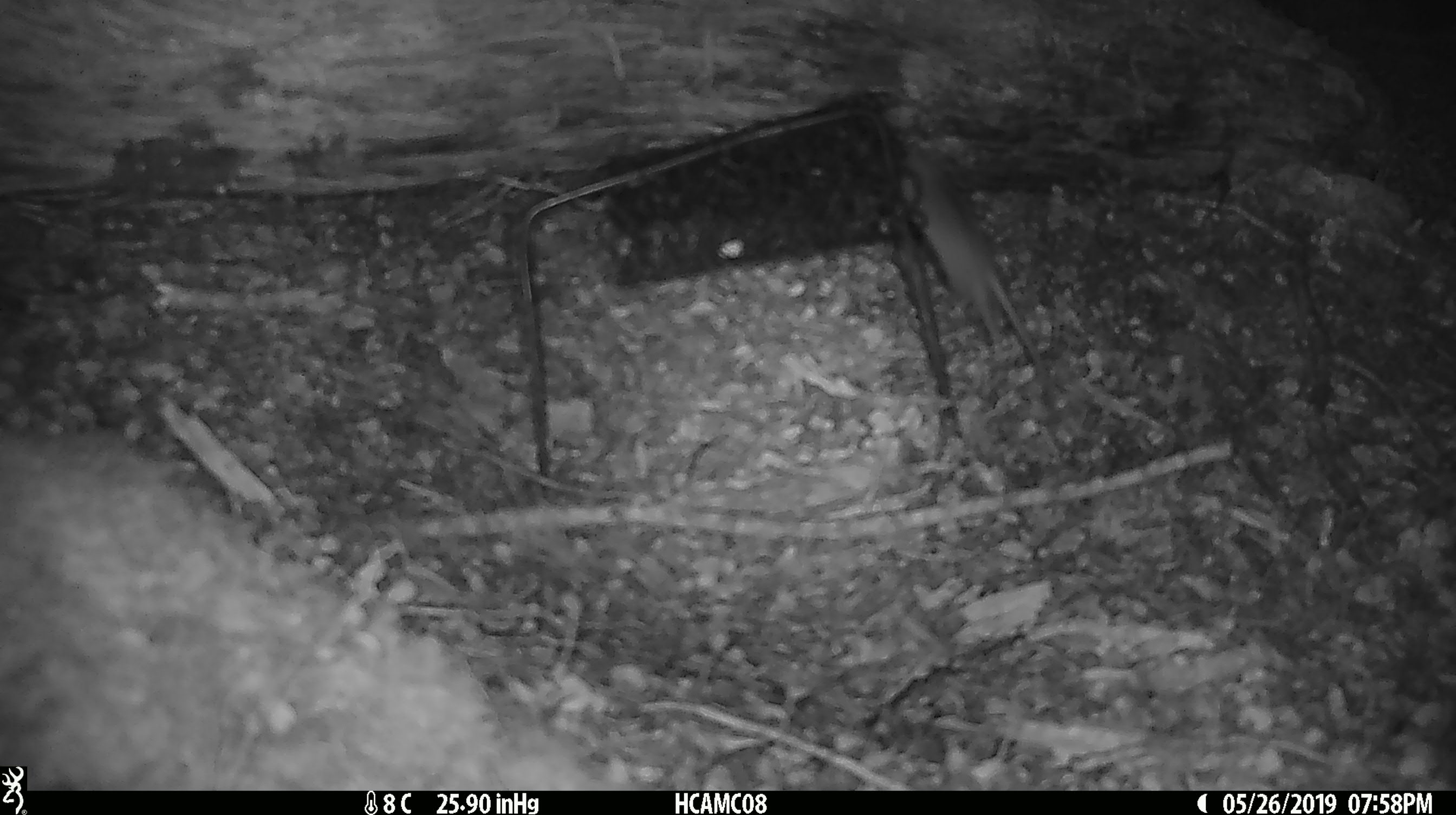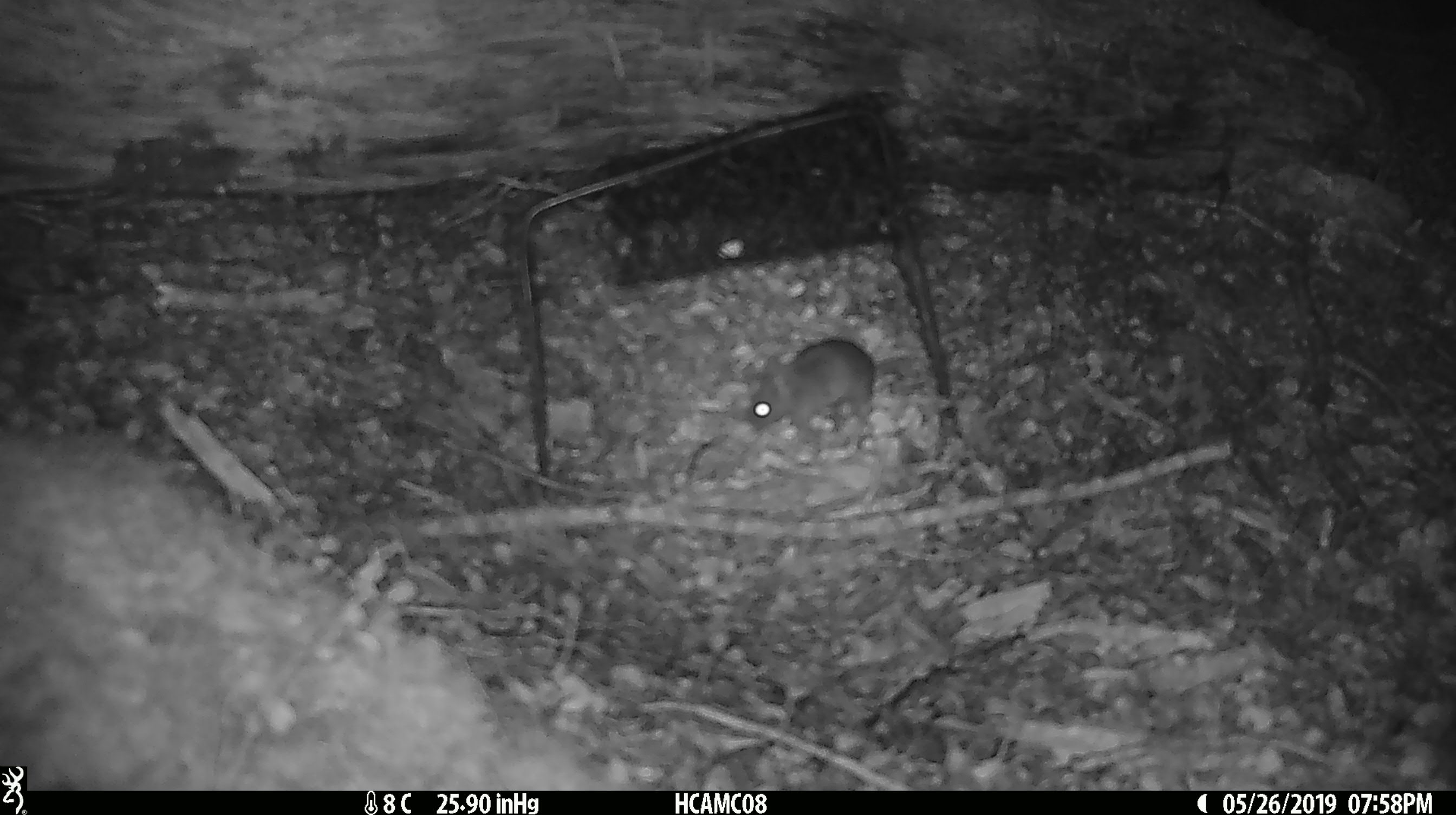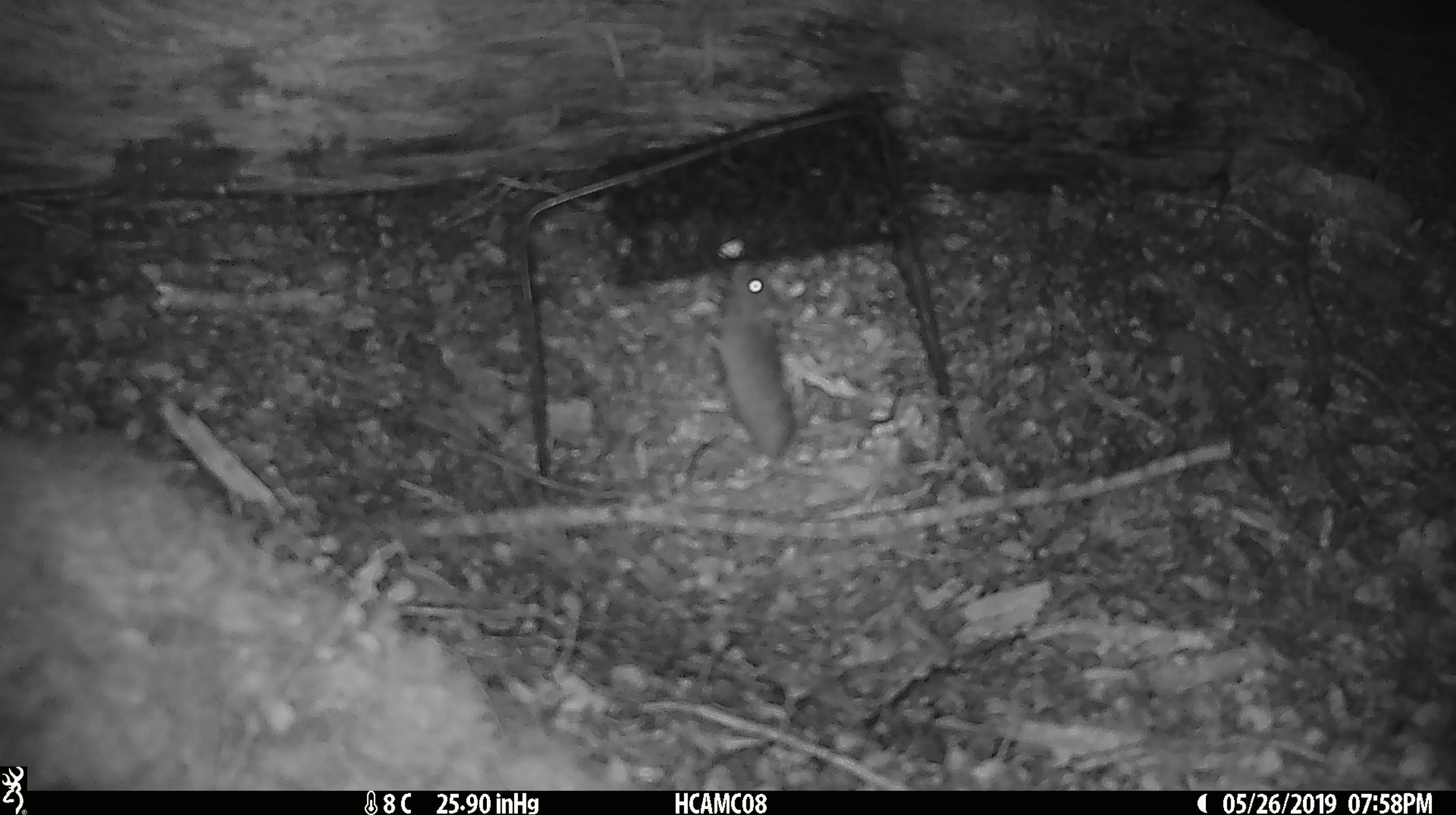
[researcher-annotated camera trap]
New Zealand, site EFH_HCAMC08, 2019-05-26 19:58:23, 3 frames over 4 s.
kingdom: Animalia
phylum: Chordata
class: Mammalia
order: Rodentia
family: Muridae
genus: Mus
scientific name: Mus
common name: mouse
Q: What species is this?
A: Mouse (Mus).